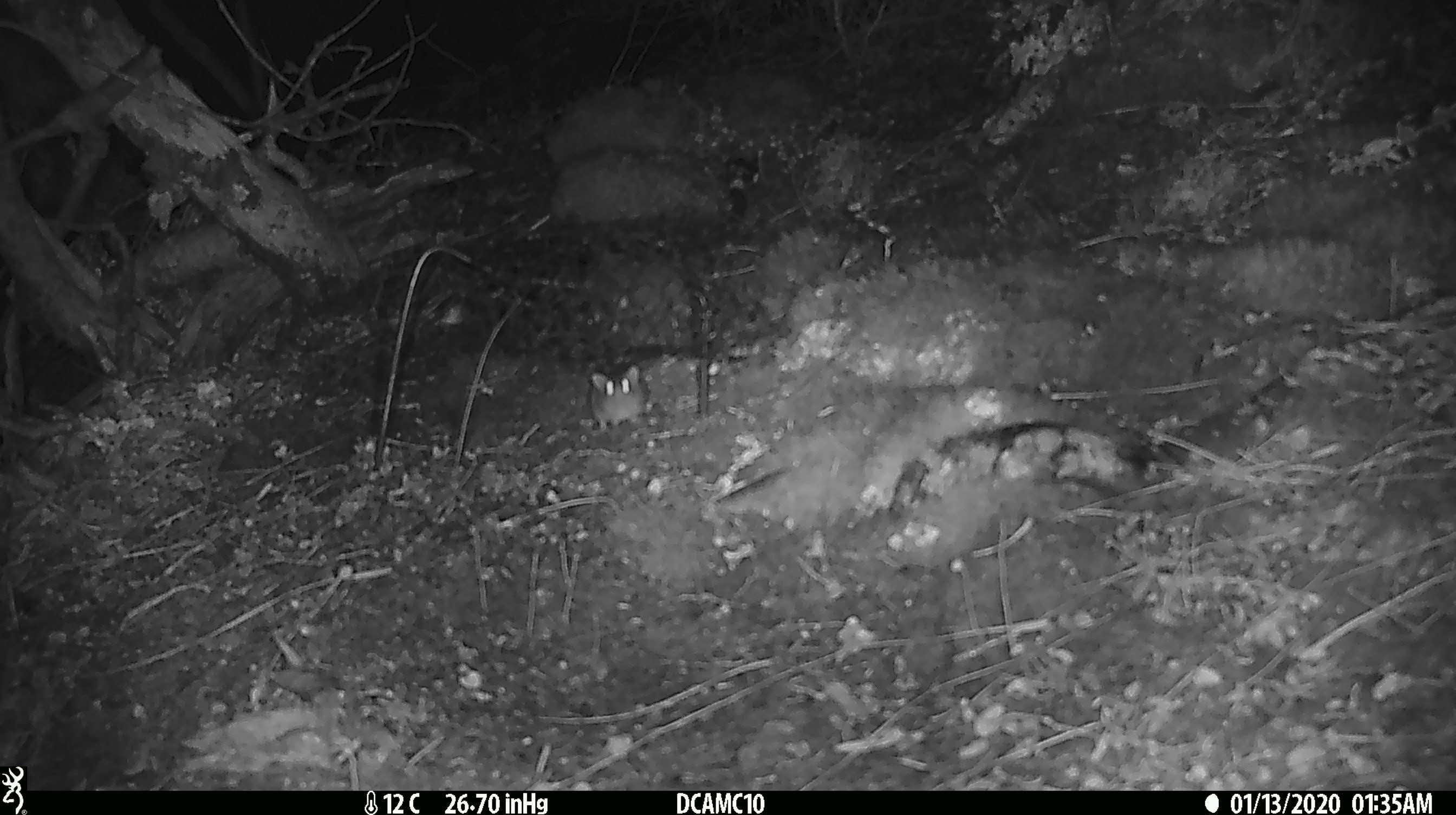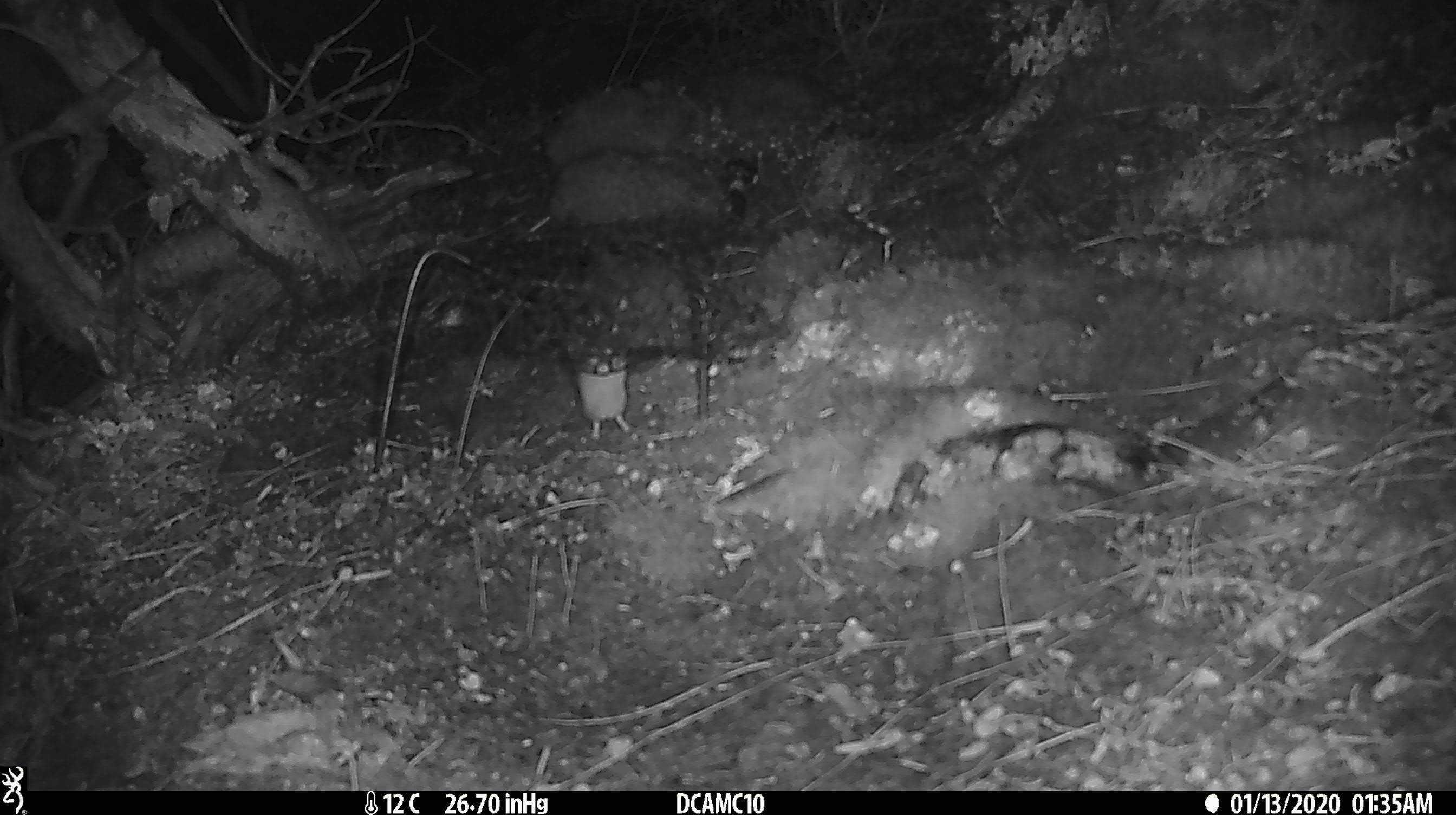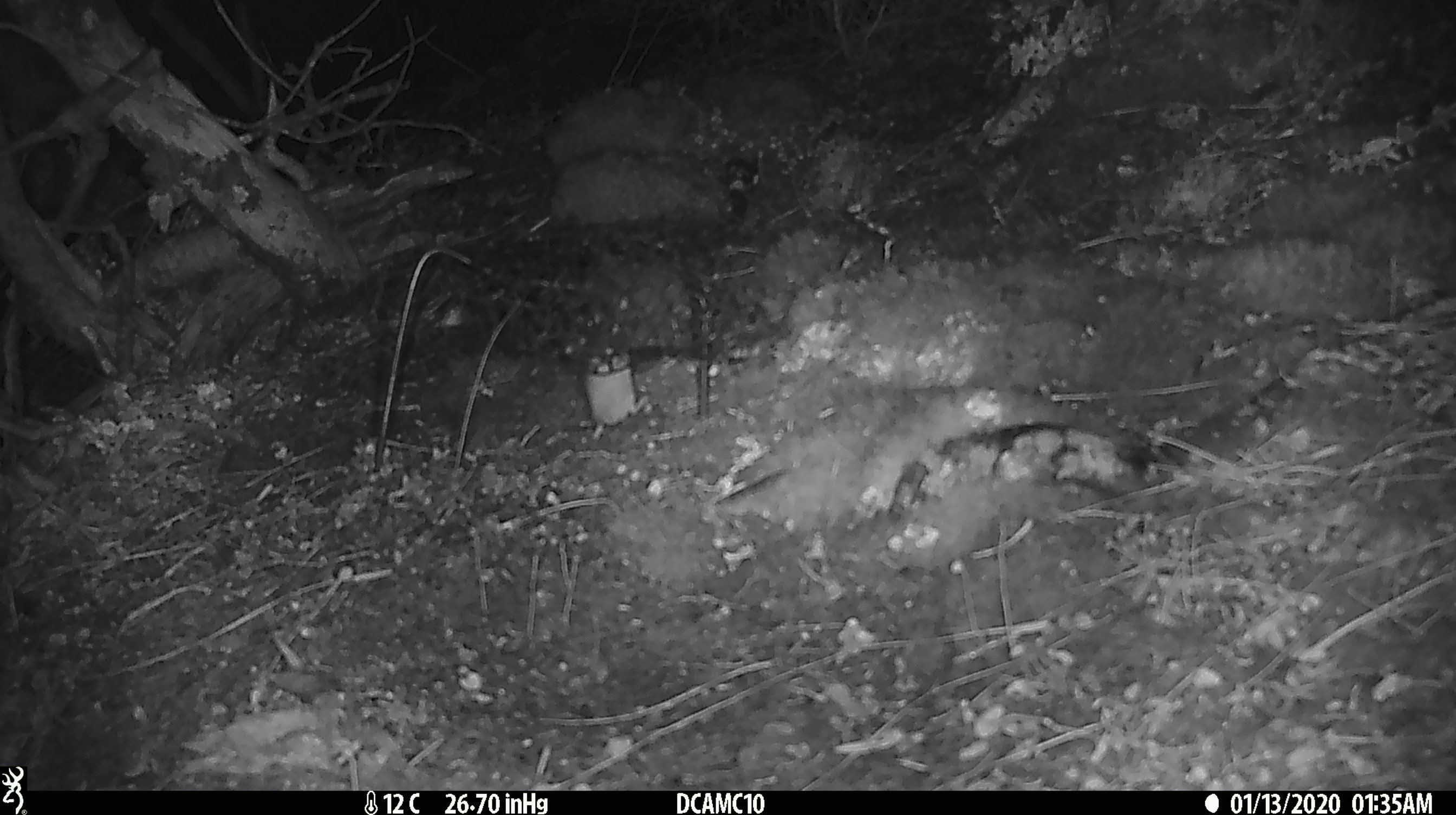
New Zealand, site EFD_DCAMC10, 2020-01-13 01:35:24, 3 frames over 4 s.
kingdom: Animalia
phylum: Chordata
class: Mammalia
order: Rodentia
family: Muridae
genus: Mus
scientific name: Mus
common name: mouse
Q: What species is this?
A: Mouse (Mus).